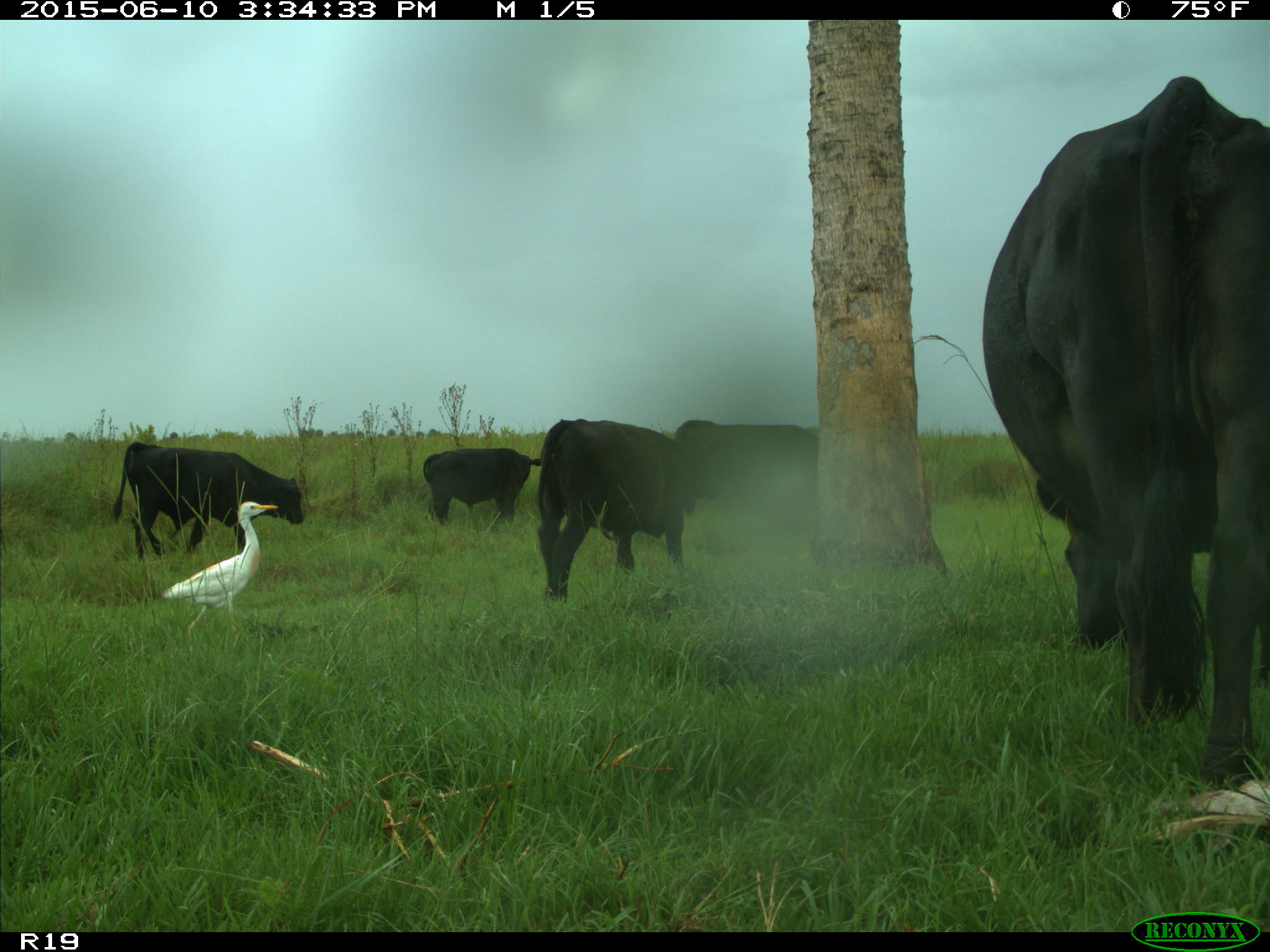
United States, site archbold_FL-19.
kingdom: Animalia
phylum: Chordata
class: Mammalia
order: Artiodactyla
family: Bovidae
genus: Bos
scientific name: Bos taurus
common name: domestic cow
Bos taurus (domestic cow).